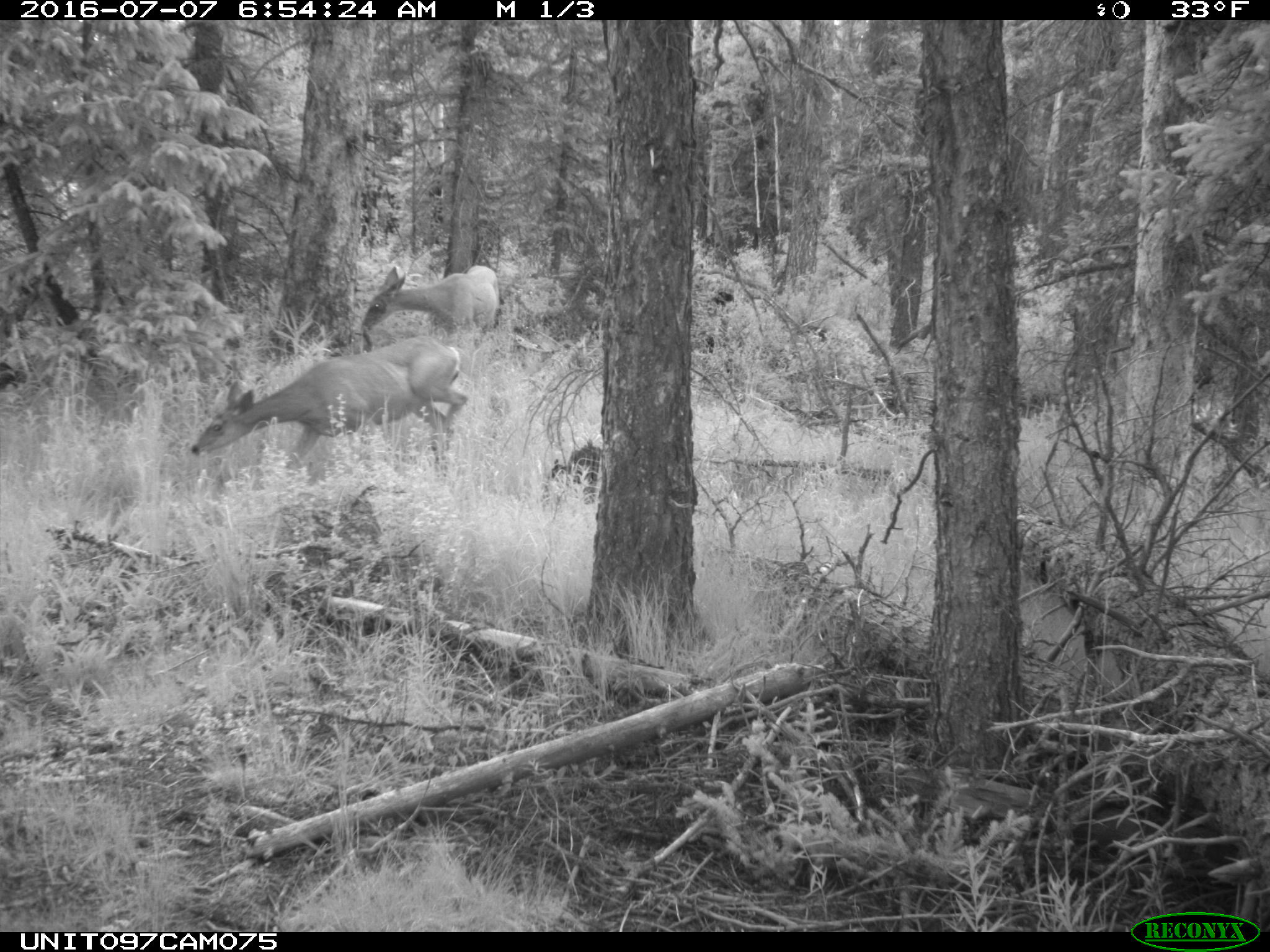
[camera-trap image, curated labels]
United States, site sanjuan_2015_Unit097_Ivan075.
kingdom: Animalia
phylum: Chordata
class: Mammalia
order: Artiodactyla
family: Cervidae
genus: Odocoileus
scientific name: Odocoileus hemionus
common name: mule deer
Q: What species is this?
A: Odocoileus hemionus (mule deer).